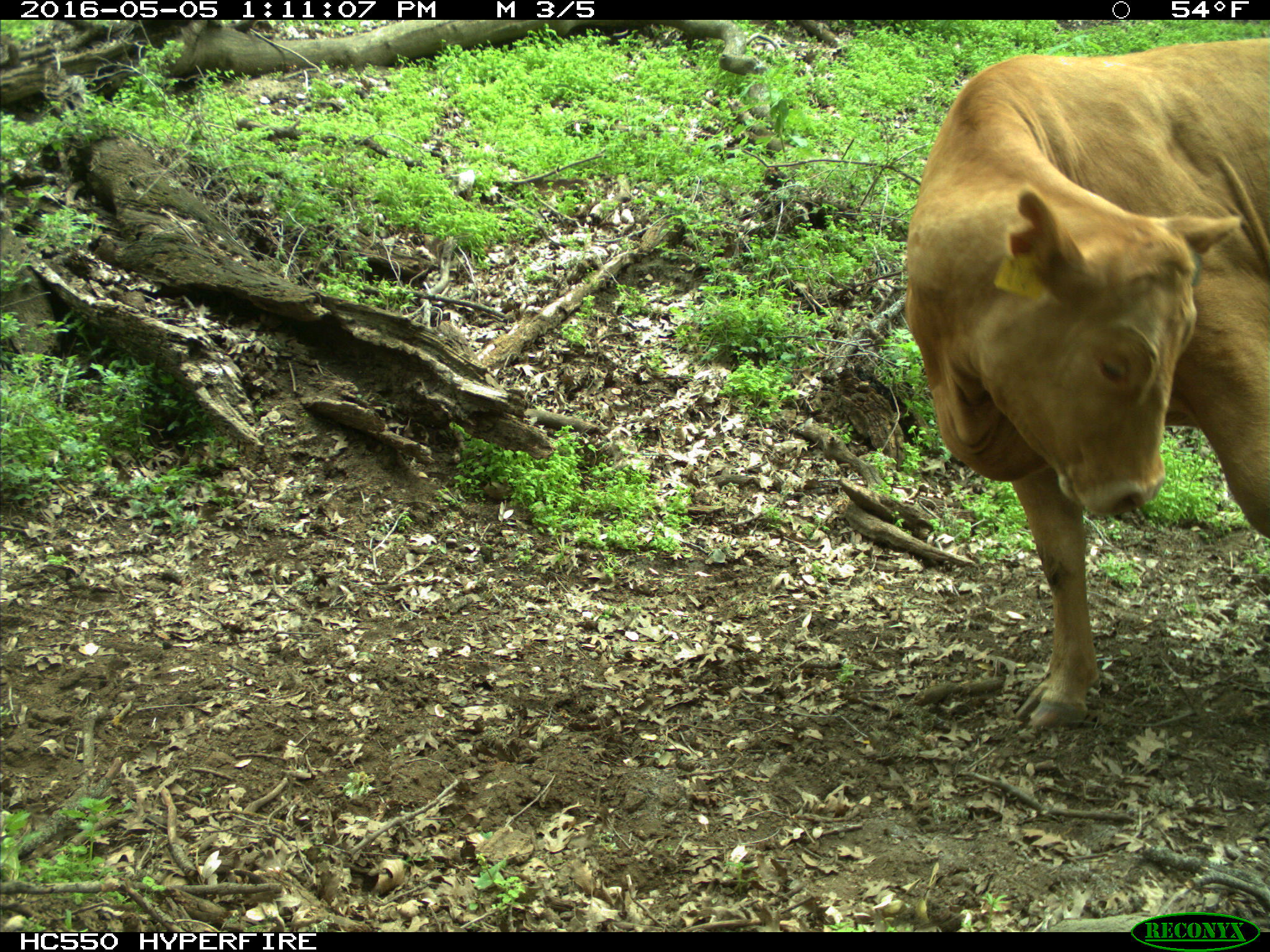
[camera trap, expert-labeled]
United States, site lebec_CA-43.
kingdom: Animalia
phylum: Chordata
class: Mammalia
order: Artiodactyla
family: Bovidae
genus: Bos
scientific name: Bos taurus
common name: domestic cow